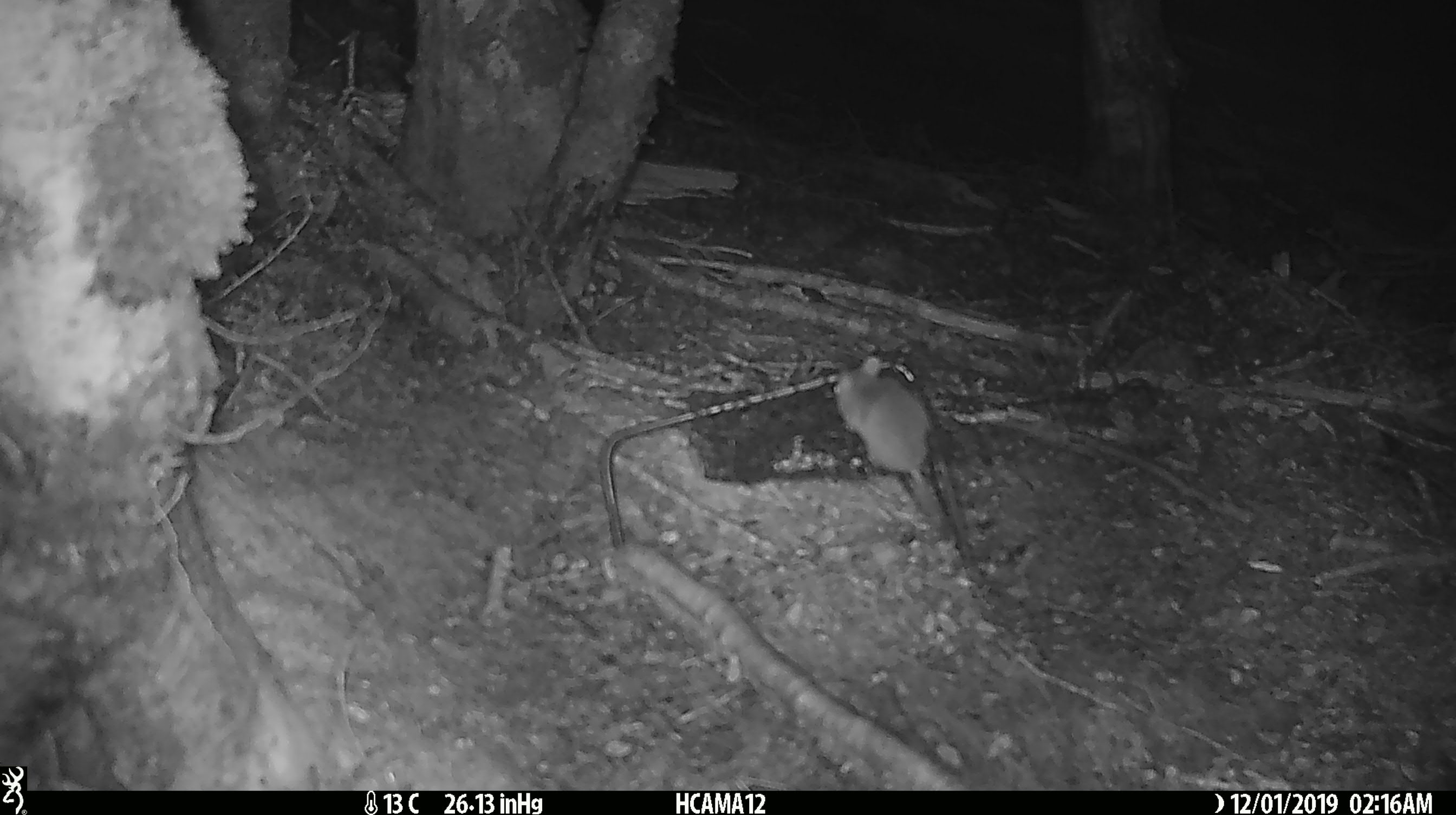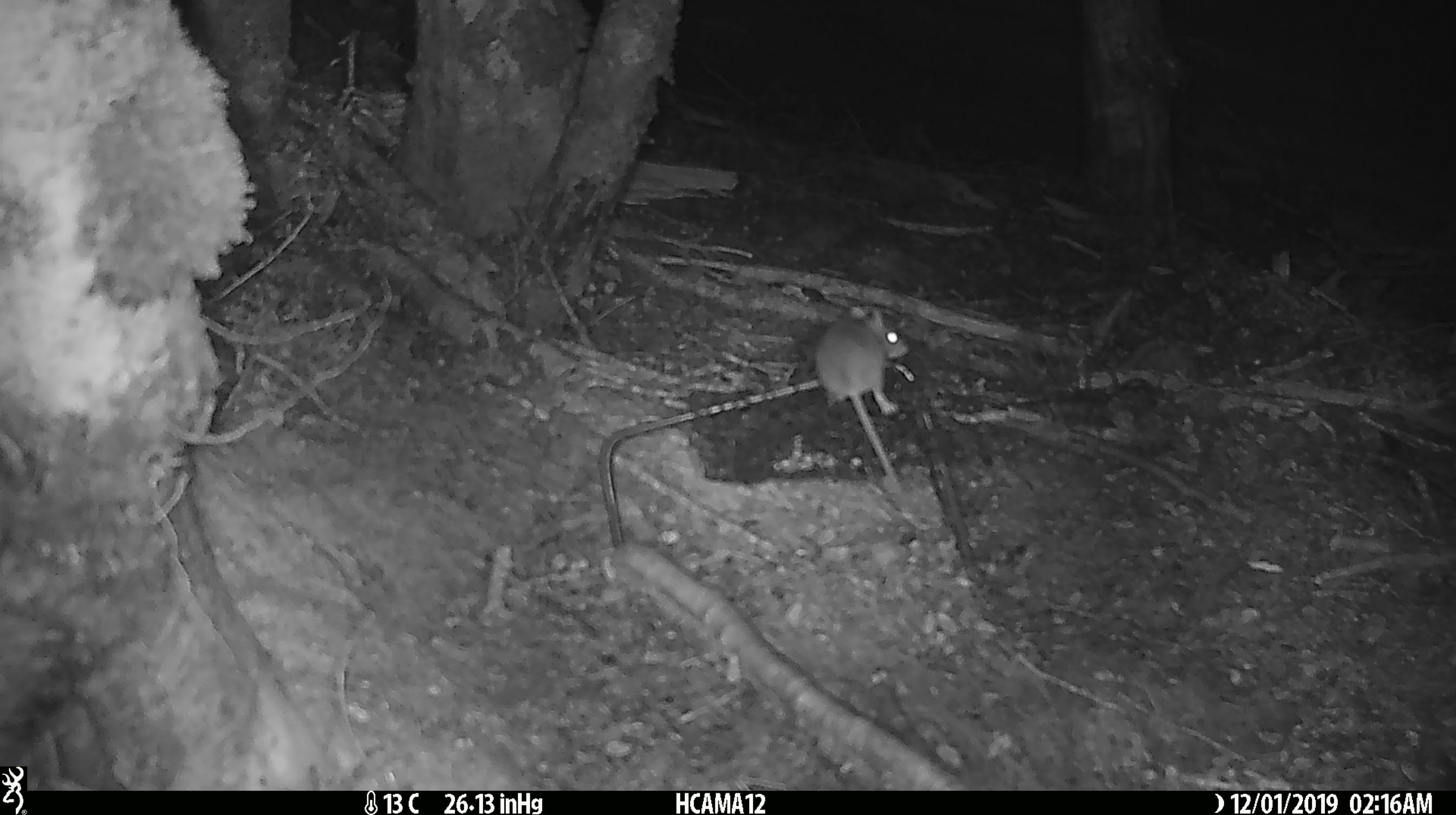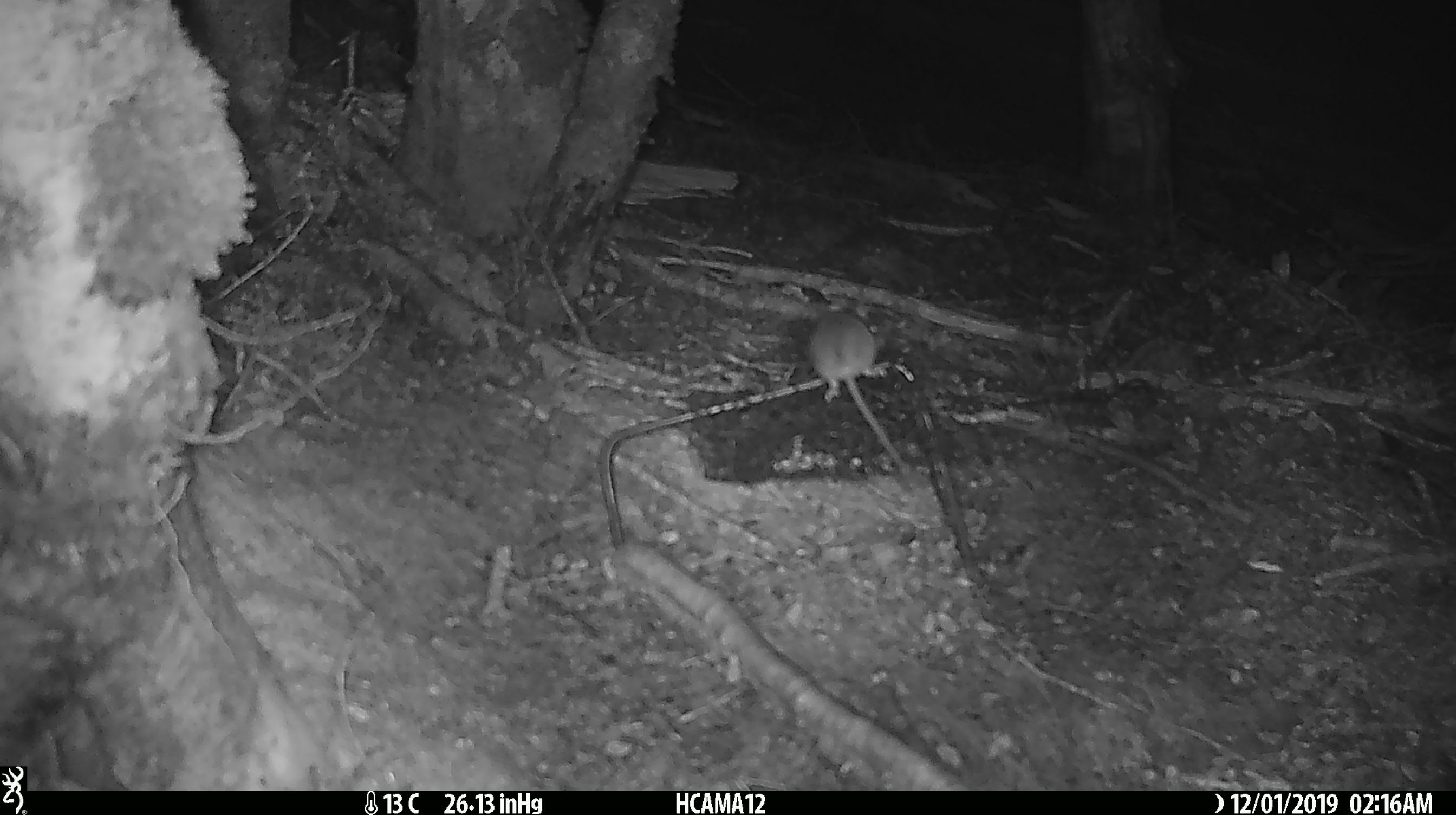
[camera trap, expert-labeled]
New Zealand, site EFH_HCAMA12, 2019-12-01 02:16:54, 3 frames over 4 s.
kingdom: Animalia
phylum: Chordata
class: Mammalia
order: Rodentia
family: Muridae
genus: Mus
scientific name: Mus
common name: mouse